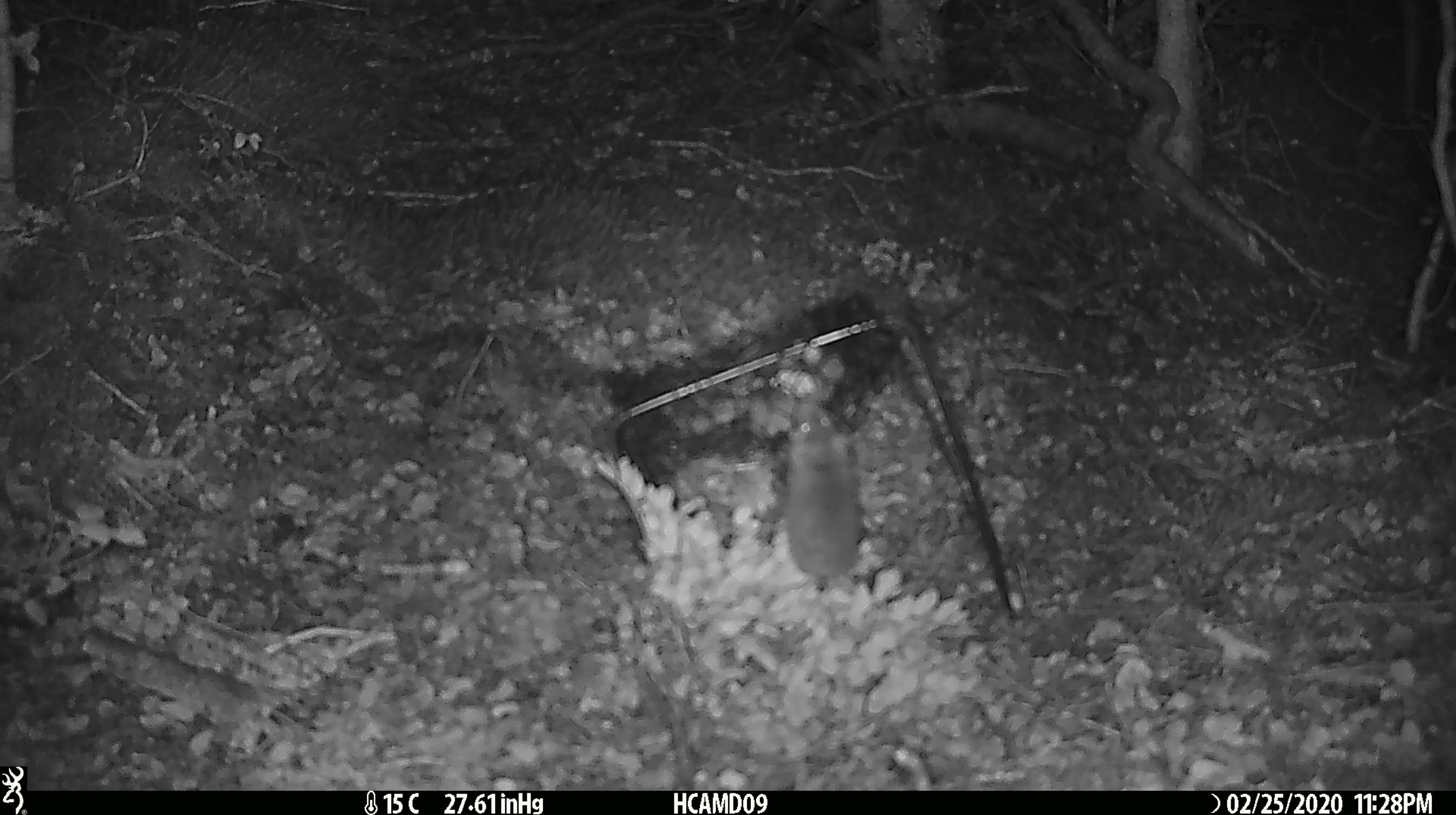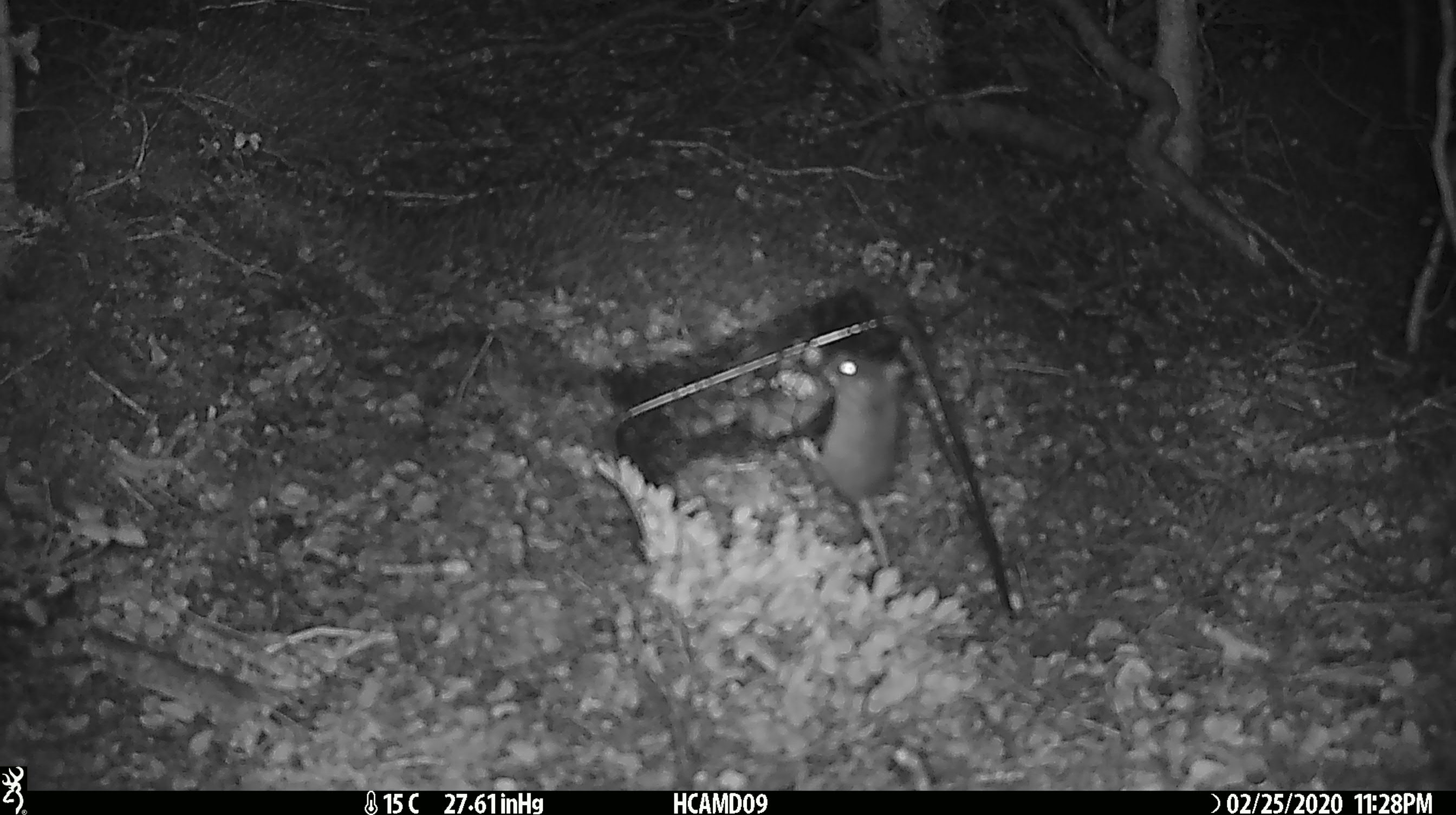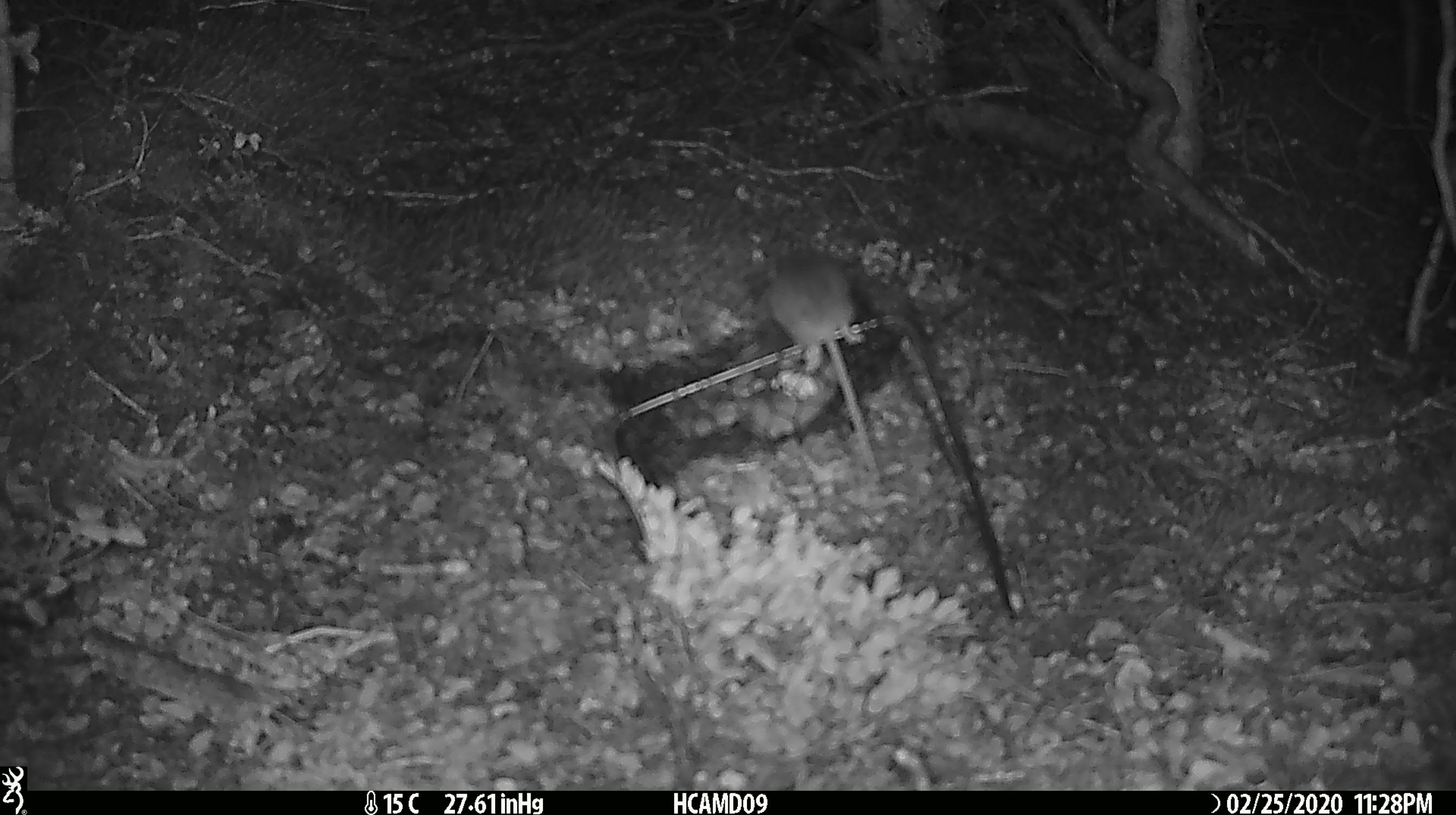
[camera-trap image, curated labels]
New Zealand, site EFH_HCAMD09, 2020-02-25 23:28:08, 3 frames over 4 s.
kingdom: Animalia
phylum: Chordata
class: Mammalia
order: Rodentia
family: Muridae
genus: Mus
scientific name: Mus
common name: mouse